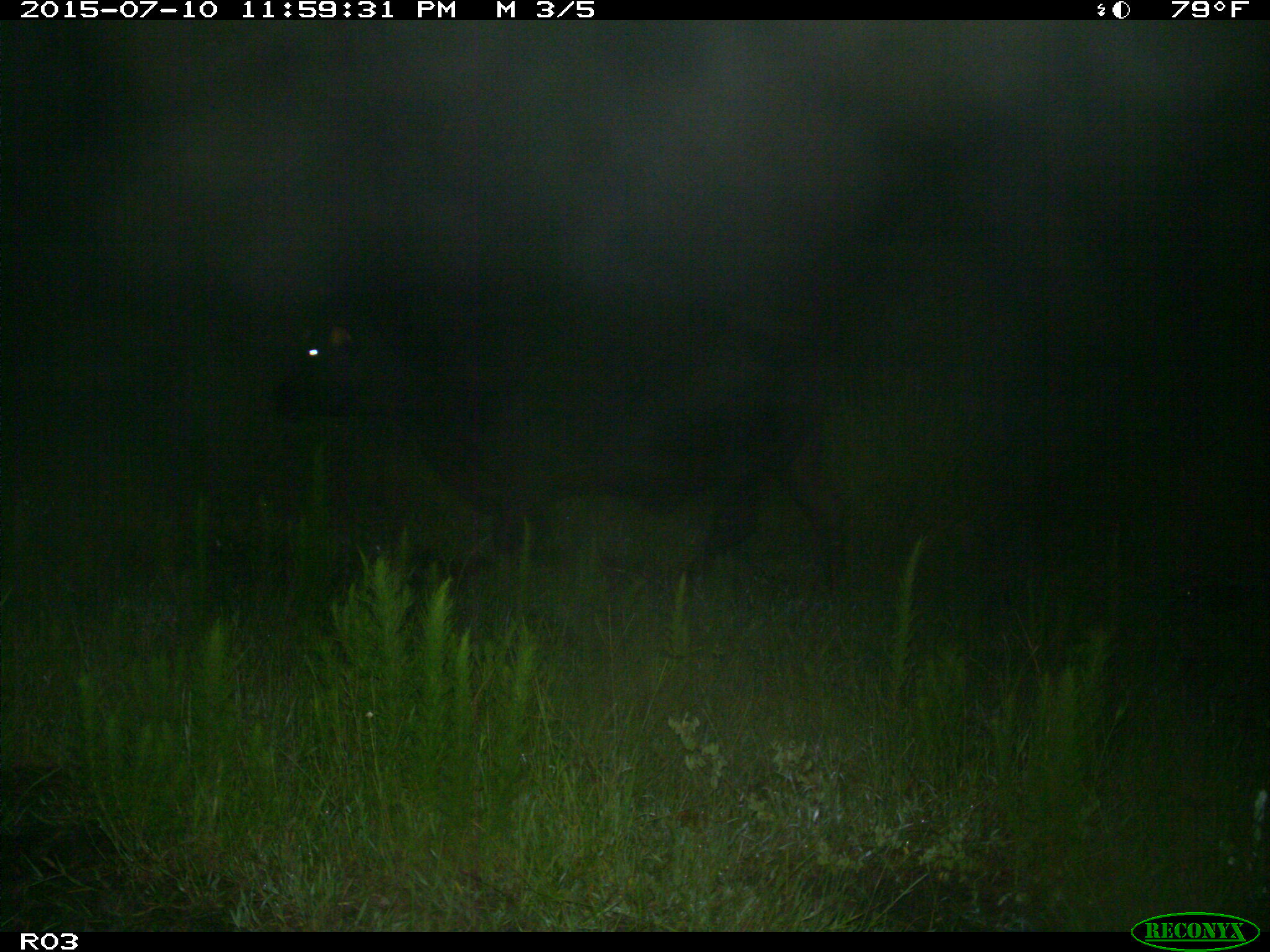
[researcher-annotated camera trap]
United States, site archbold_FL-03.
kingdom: Animalia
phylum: Chordata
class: Mammalia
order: Artiodactyla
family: Bovidae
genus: Bos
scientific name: Bos taurus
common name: domestic cow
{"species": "Bos taurus (domestic cow)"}